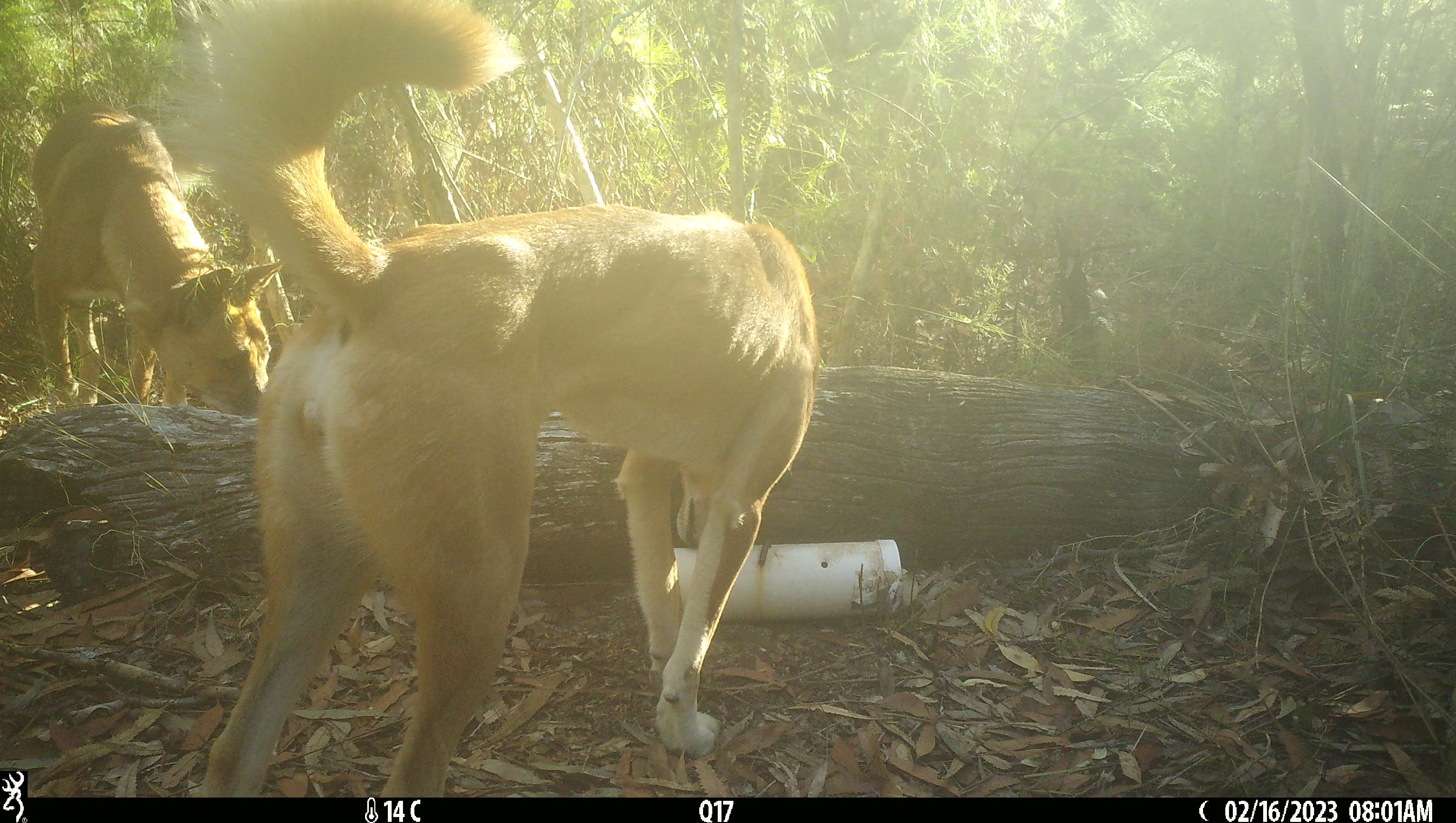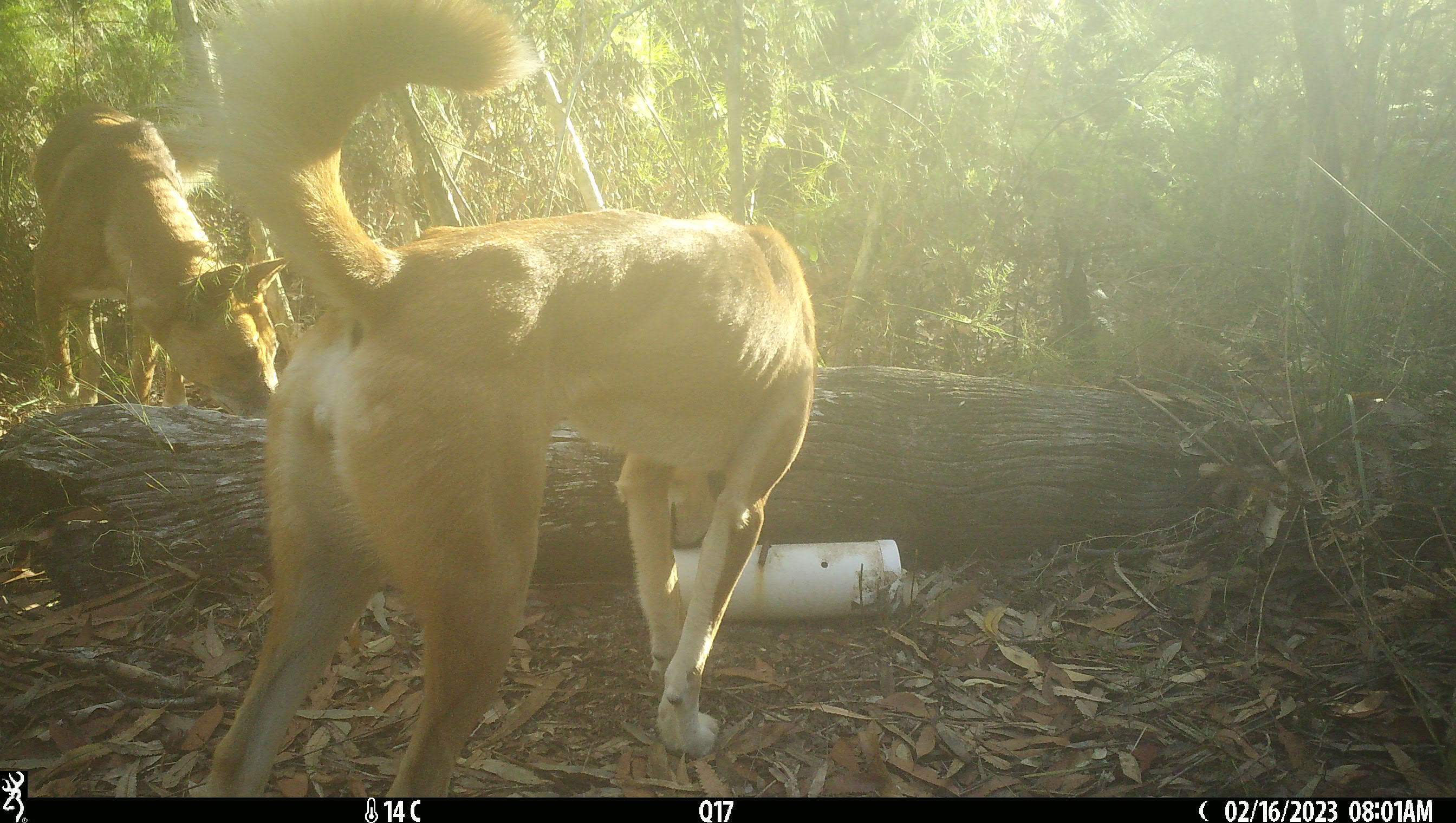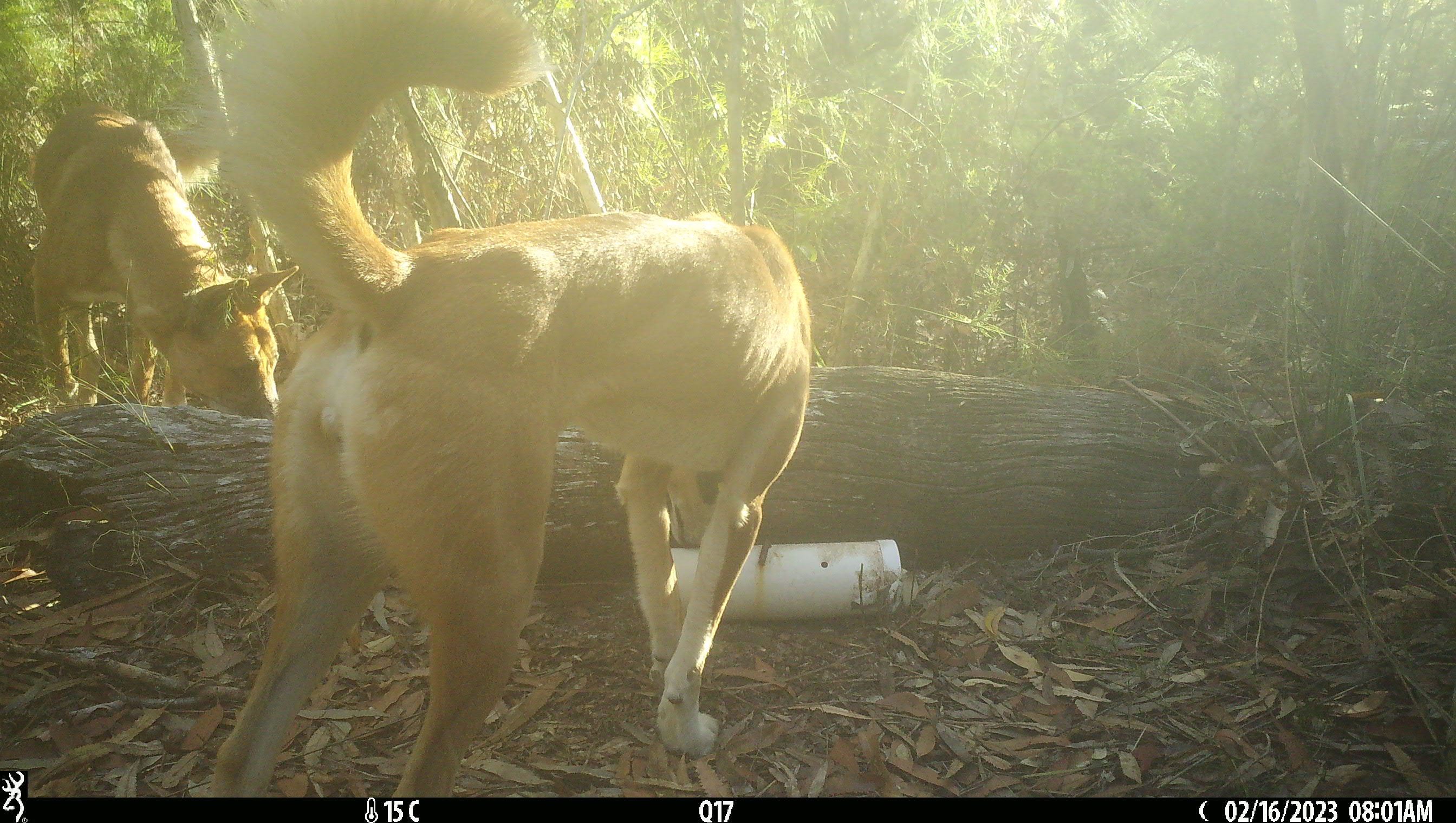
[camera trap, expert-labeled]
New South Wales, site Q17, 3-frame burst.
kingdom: Animalia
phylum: Chordata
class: Mammalia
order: Carnivora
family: Canidae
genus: Canis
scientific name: Canis familiaris dingo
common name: dingo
Dingo (Canis familiaris dingo).